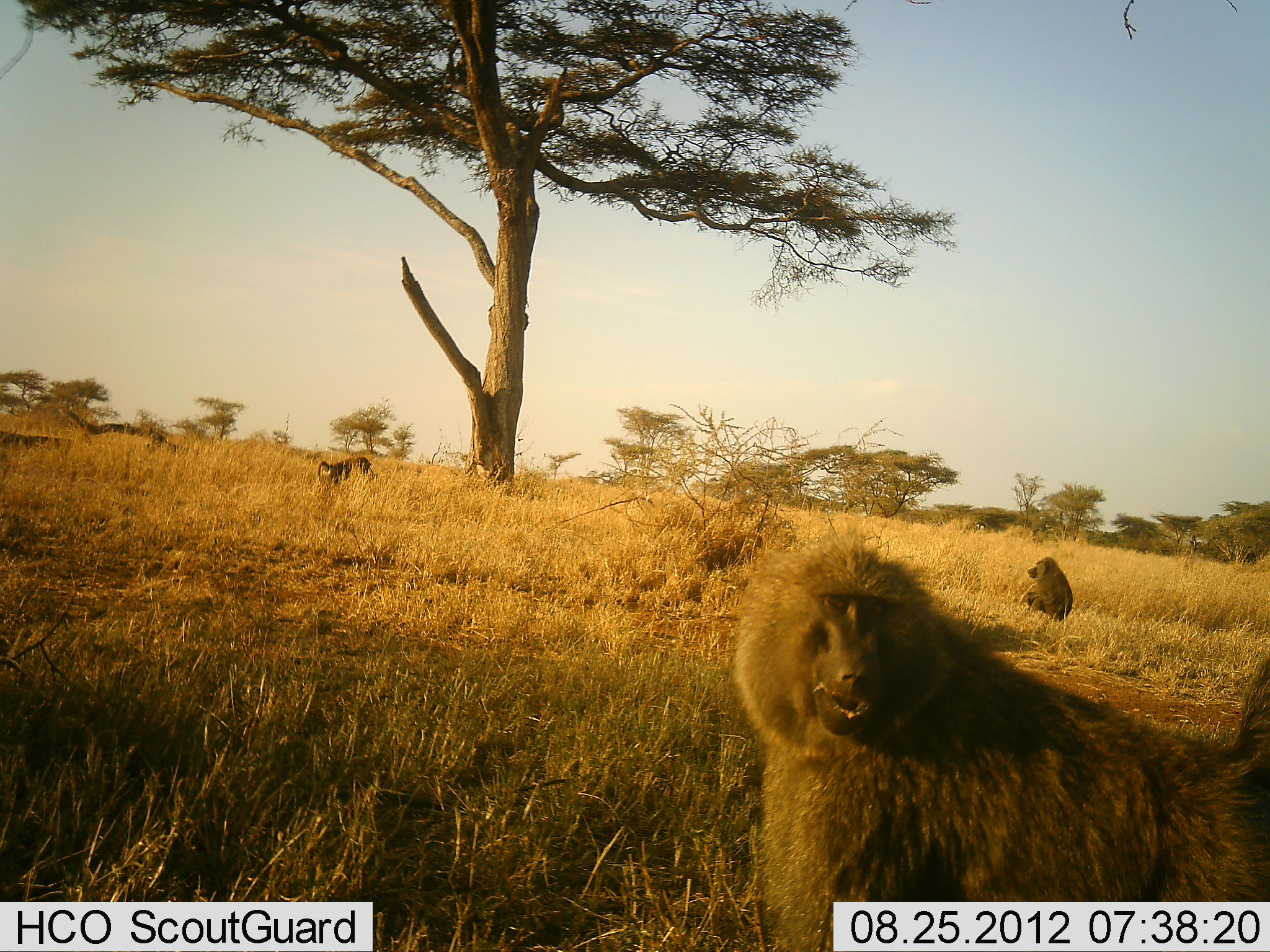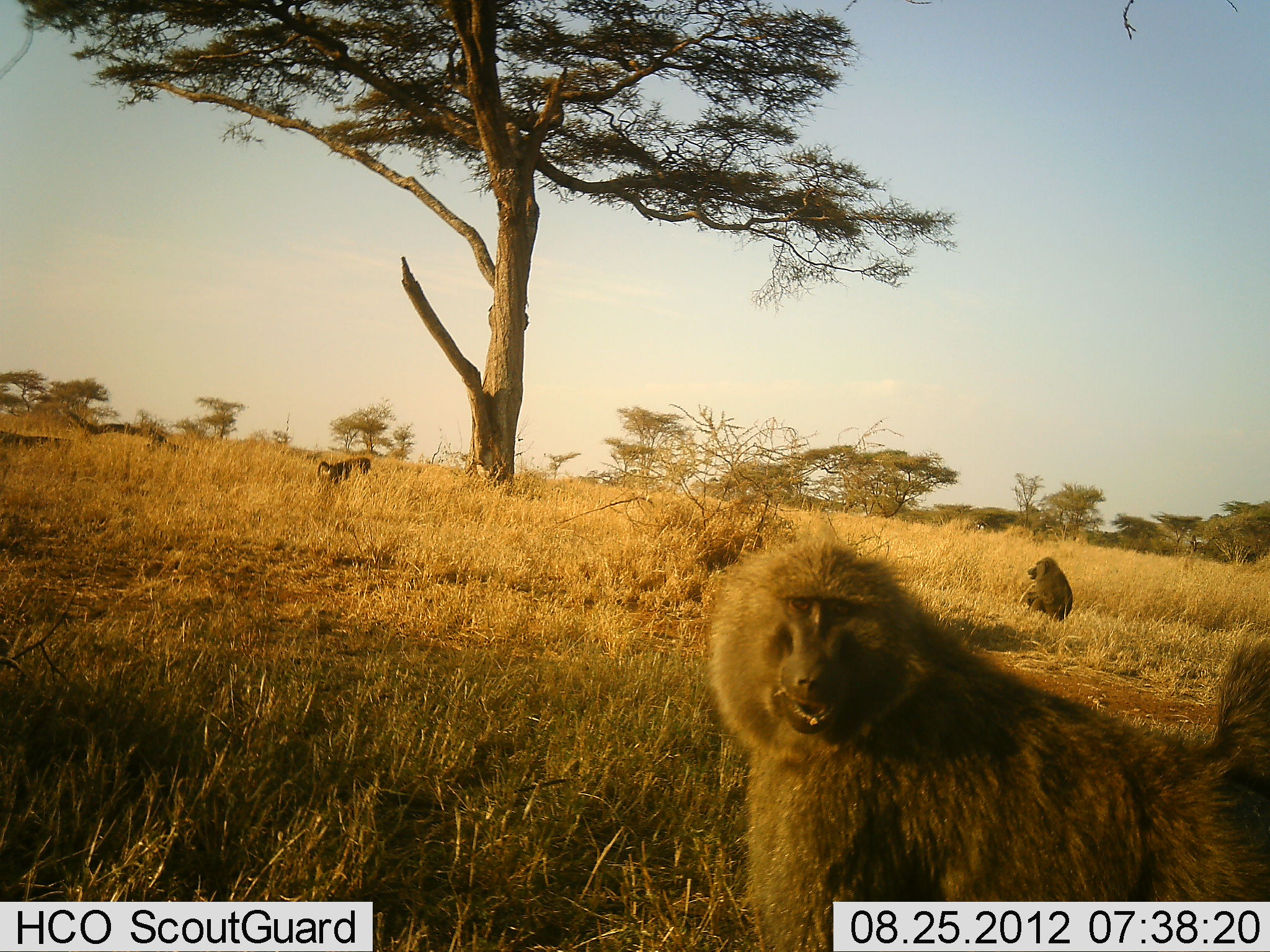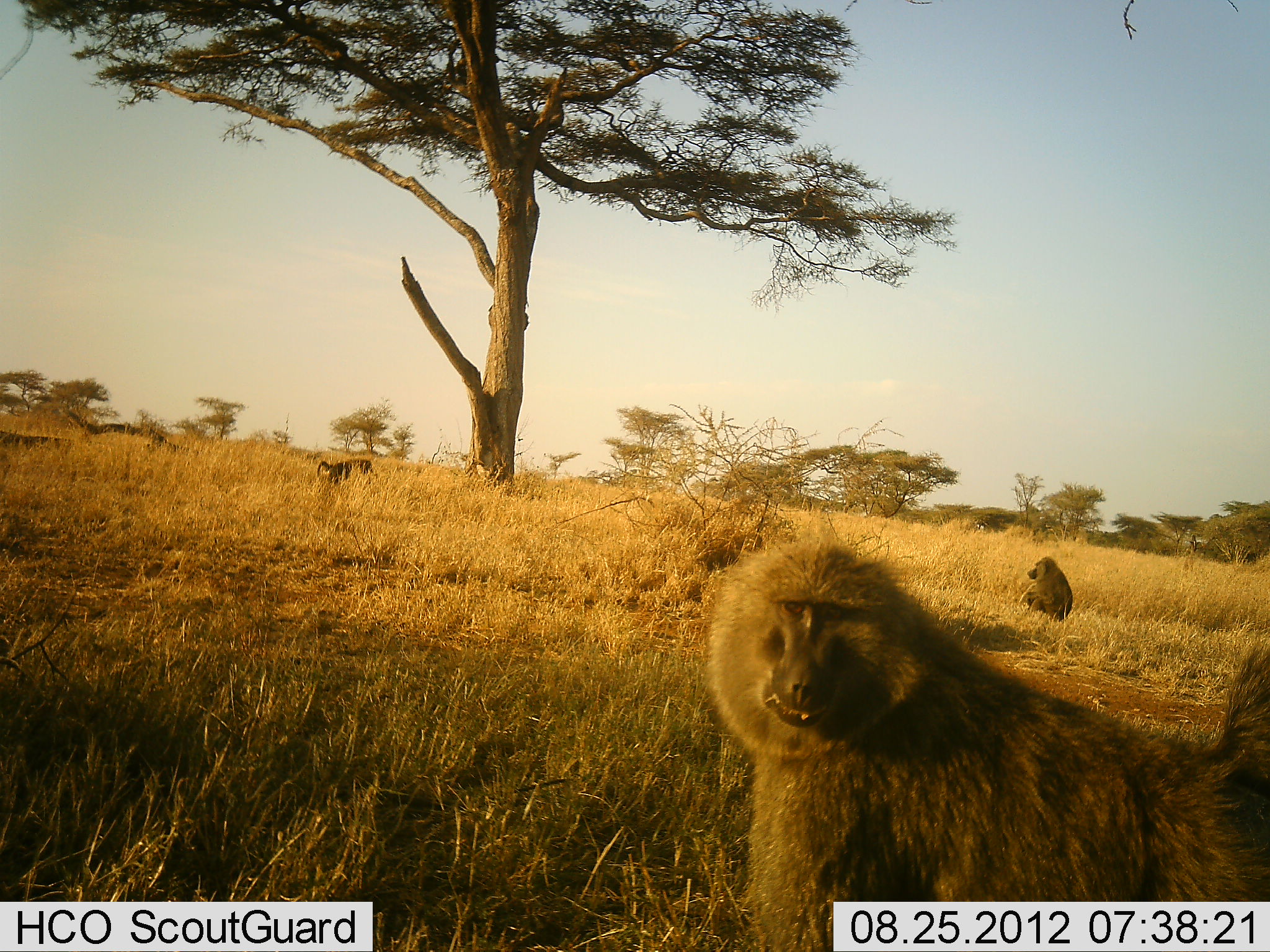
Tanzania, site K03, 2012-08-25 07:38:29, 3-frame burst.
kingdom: Animalia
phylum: Chordata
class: Mammalia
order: Primates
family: Cercopithecidae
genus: Papio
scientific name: Papio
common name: baboon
Baboon (Papio), count 3. Behavior (volunteer vote fractions): standing 60%, resting 30%, moving 10%, interacting 10%. Young present (vote fraction): 0%. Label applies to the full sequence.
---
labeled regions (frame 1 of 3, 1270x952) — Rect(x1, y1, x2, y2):
animal: Rect(730, 532, 1269, 887); Rect(1024, 556, 1074, 621); Rect(316, 456, 375, 491)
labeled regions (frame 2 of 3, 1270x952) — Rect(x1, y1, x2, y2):
animal: Rect(704, 537, 1268, 952); Rect(1020, 557, 1073, 622); Rect(317, 457, 371, 488)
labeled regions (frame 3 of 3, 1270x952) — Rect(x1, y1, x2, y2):
animal: Rect(704, 532, 1269, 886); Rect(1026, 556, 1073, 623); Rect(316, 458, 374, 485)